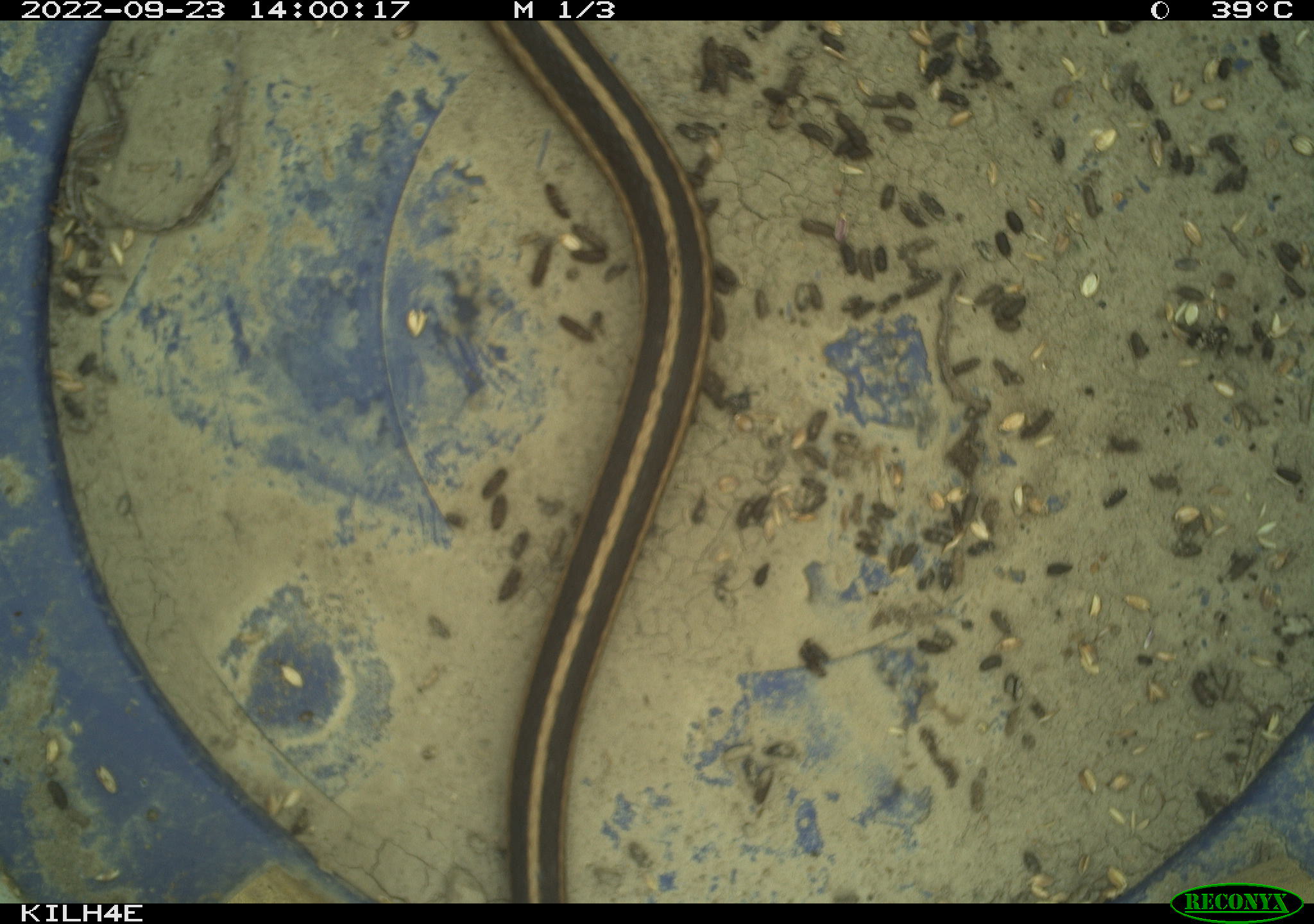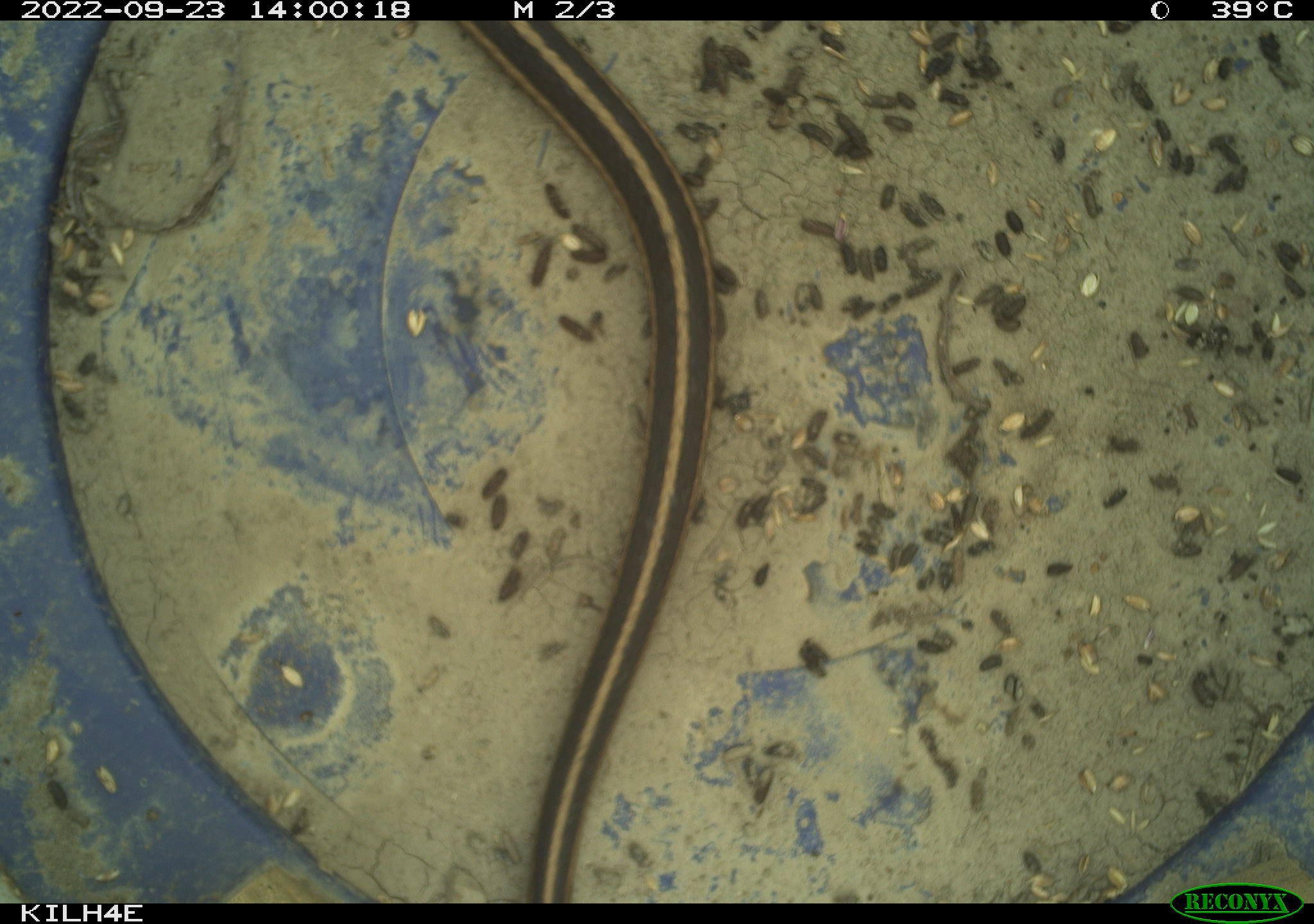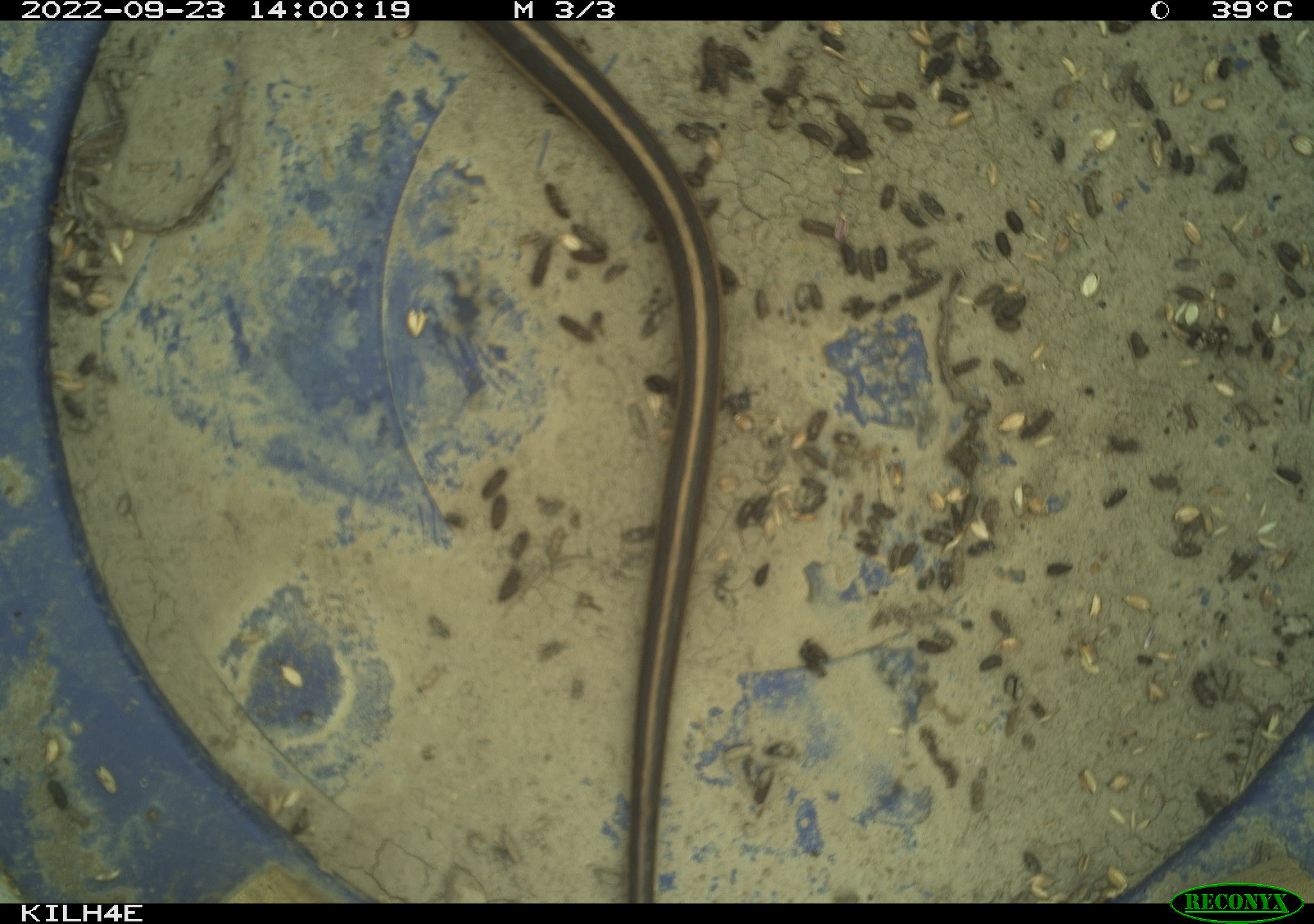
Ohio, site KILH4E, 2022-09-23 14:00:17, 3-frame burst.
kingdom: Animalia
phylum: Chordata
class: Reptilia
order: Squamata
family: Colubridae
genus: Thamnophis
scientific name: Thamnophis sirtalis sirtalis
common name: eastern gartersnake